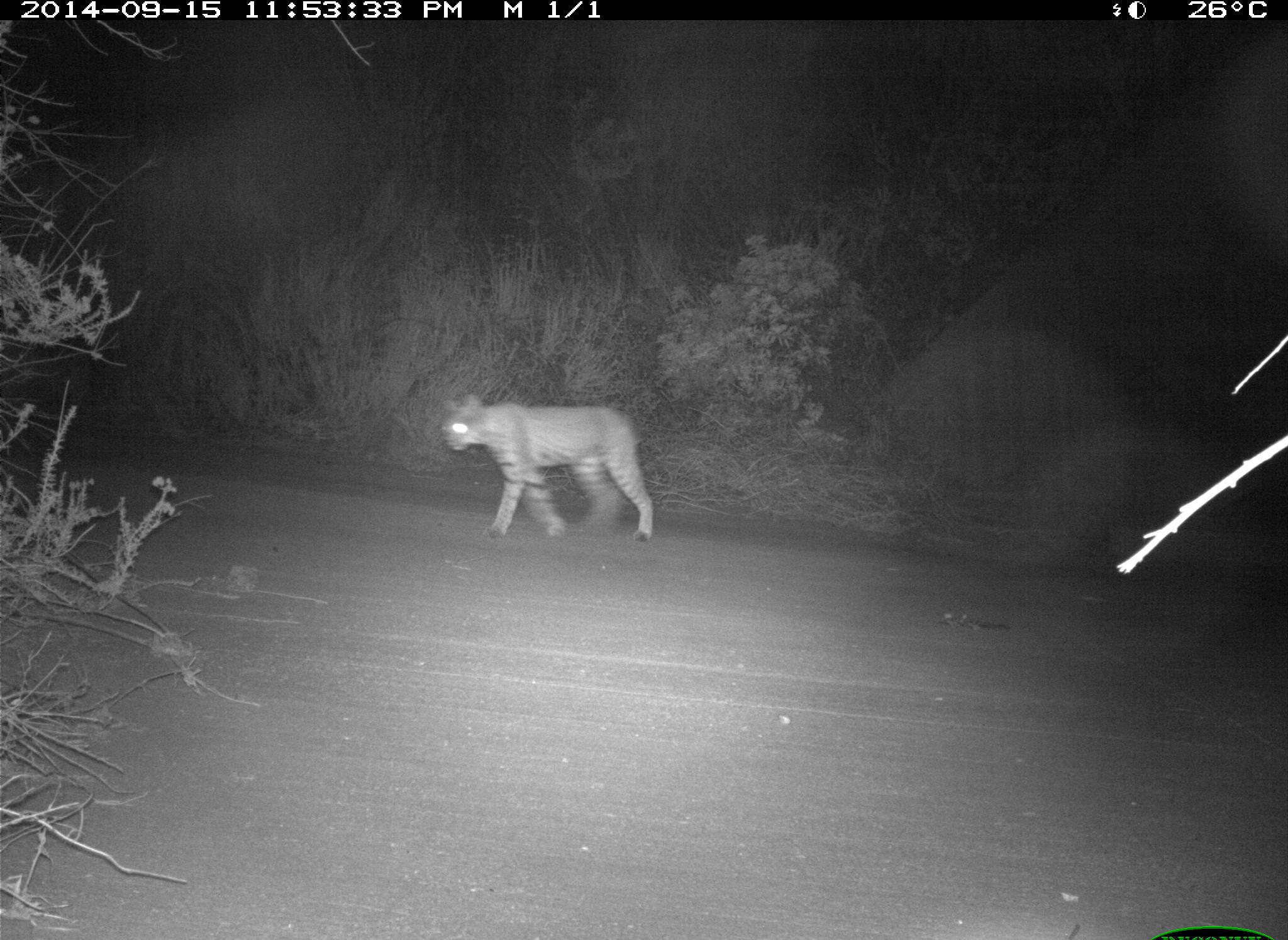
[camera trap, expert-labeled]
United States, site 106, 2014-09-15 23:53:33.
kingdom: Animalia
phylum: Chordata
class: Mammalia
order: Carnivora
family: Felidae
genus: Lynx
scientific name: Lynx rufus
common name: bobcat